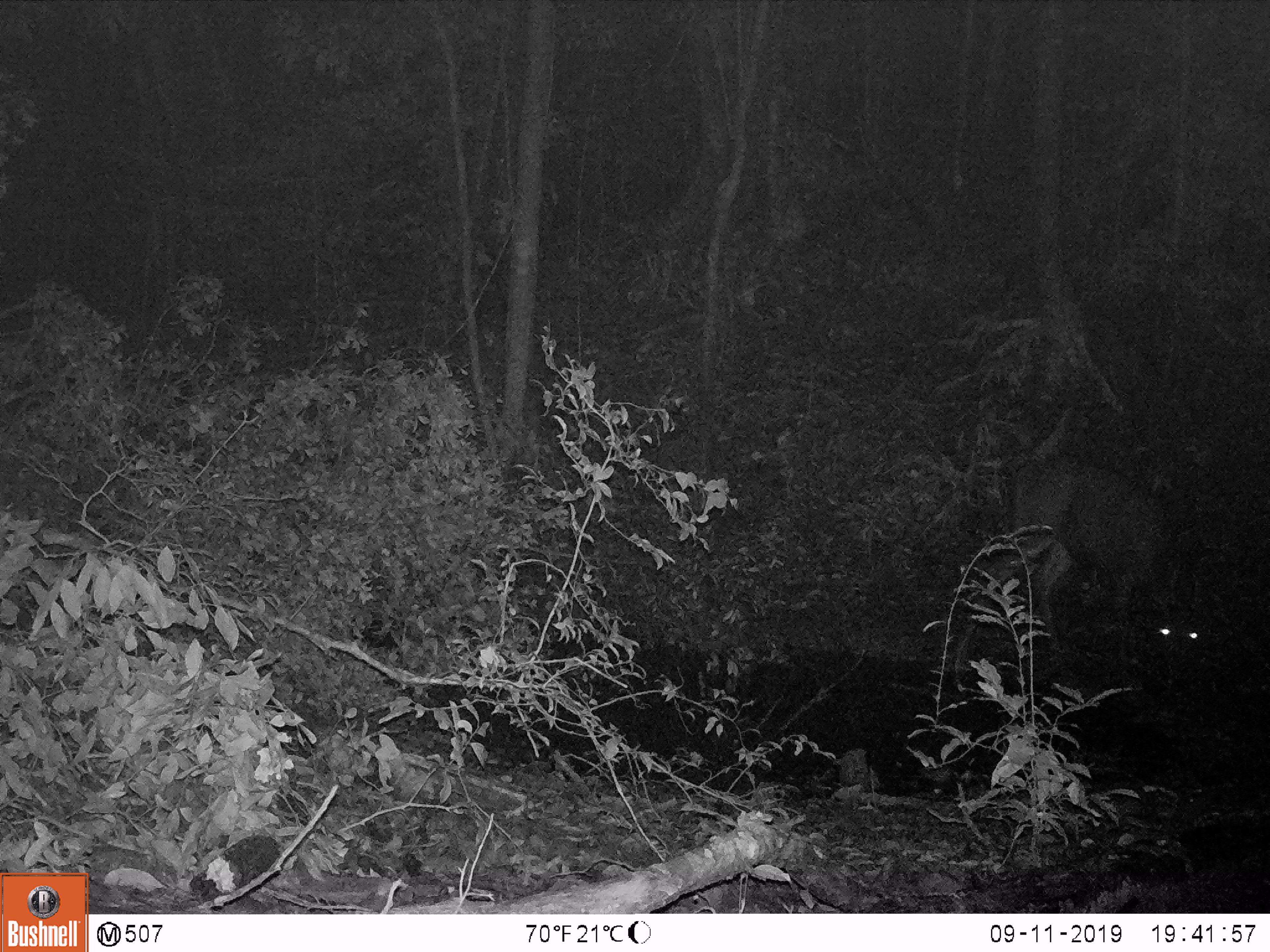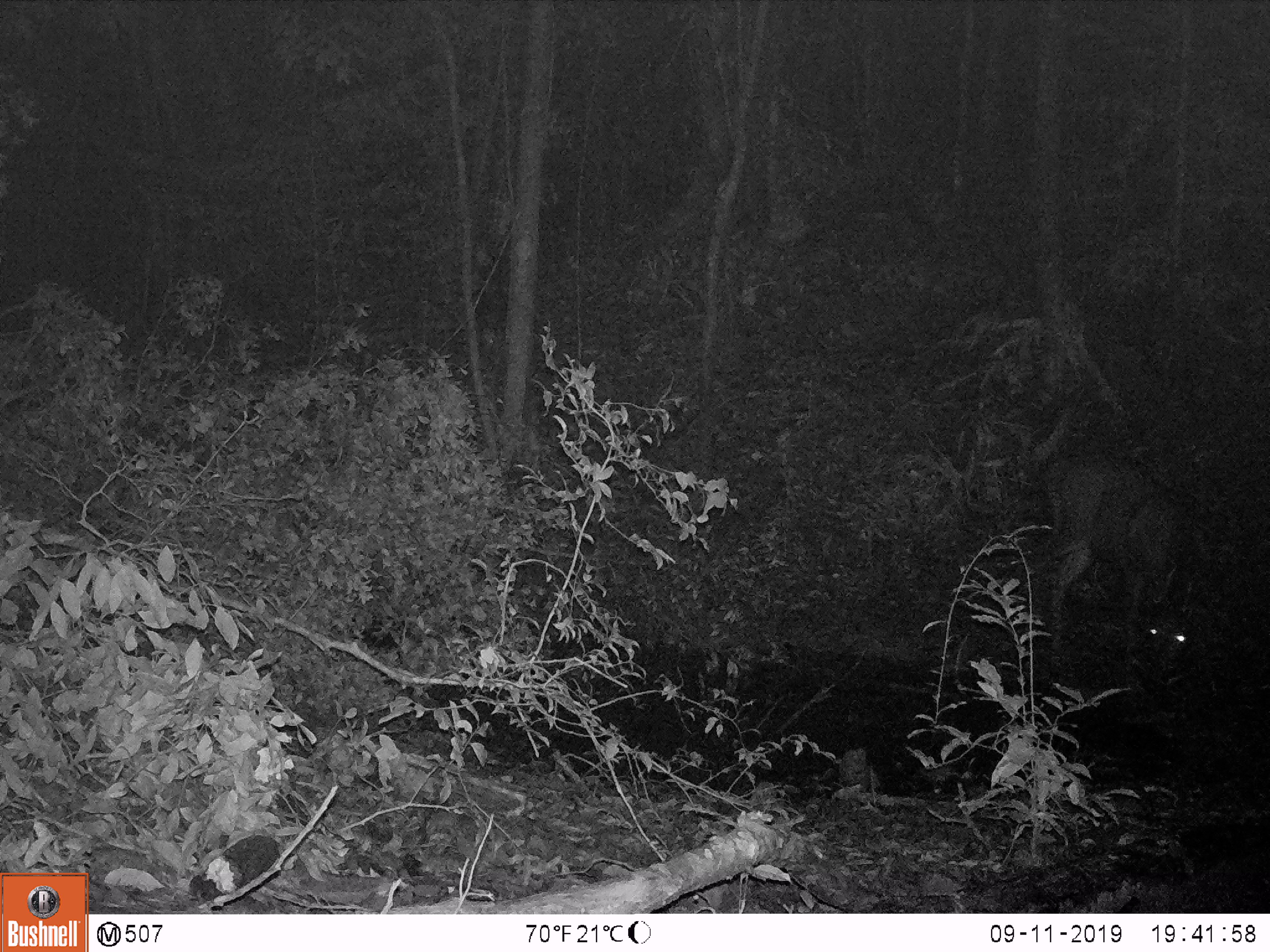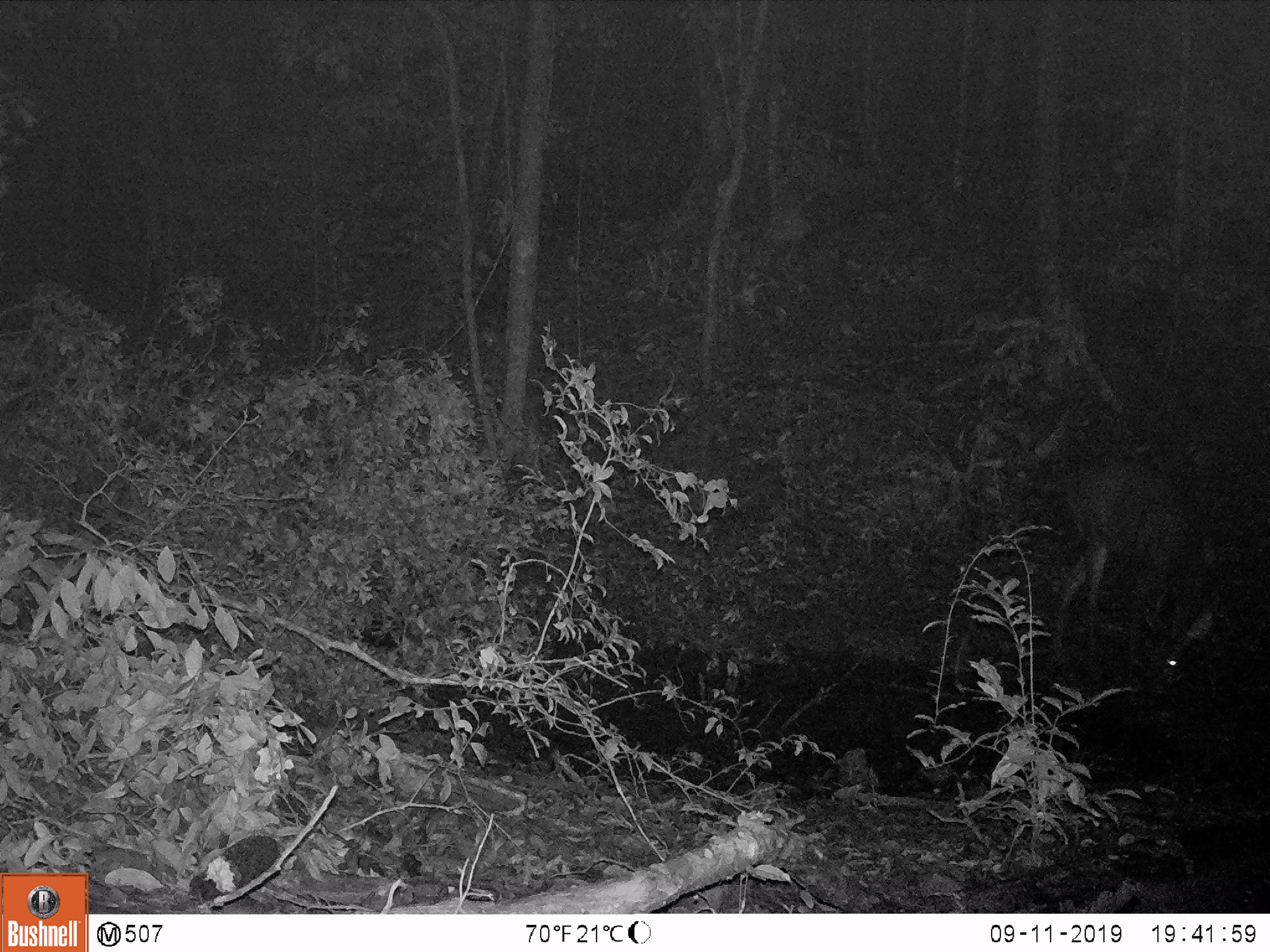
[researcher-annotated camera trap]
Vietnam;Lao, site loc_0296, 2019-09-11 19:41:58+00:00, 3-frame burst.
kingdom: Animalia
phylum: Chordata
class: Mammalia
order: Artiodactyla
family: Cervidae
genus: Rusa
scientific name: Rusa unicolor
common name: sambar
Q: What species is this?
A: Sambar (Rusa unicolor).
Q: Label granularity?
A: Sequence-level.